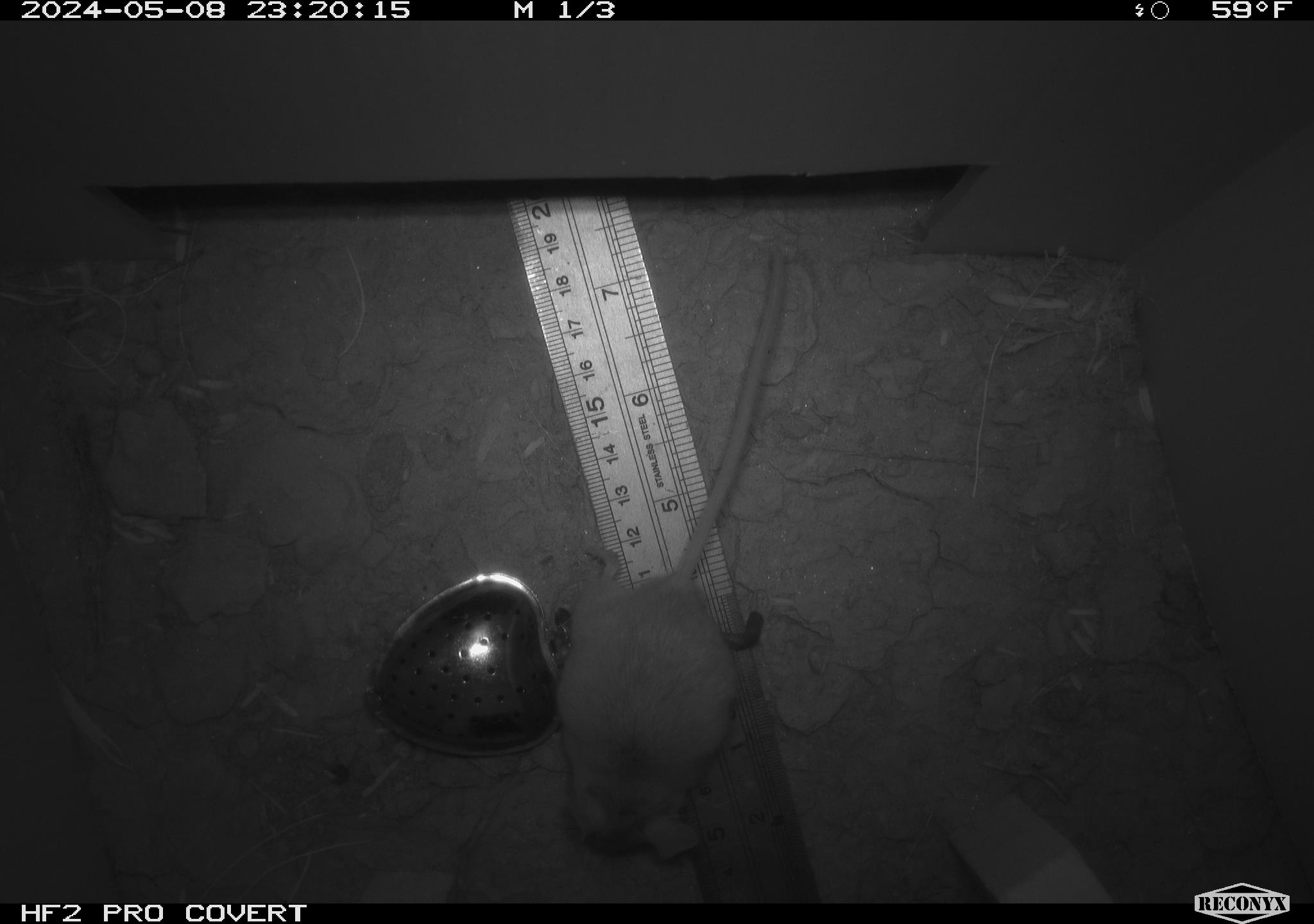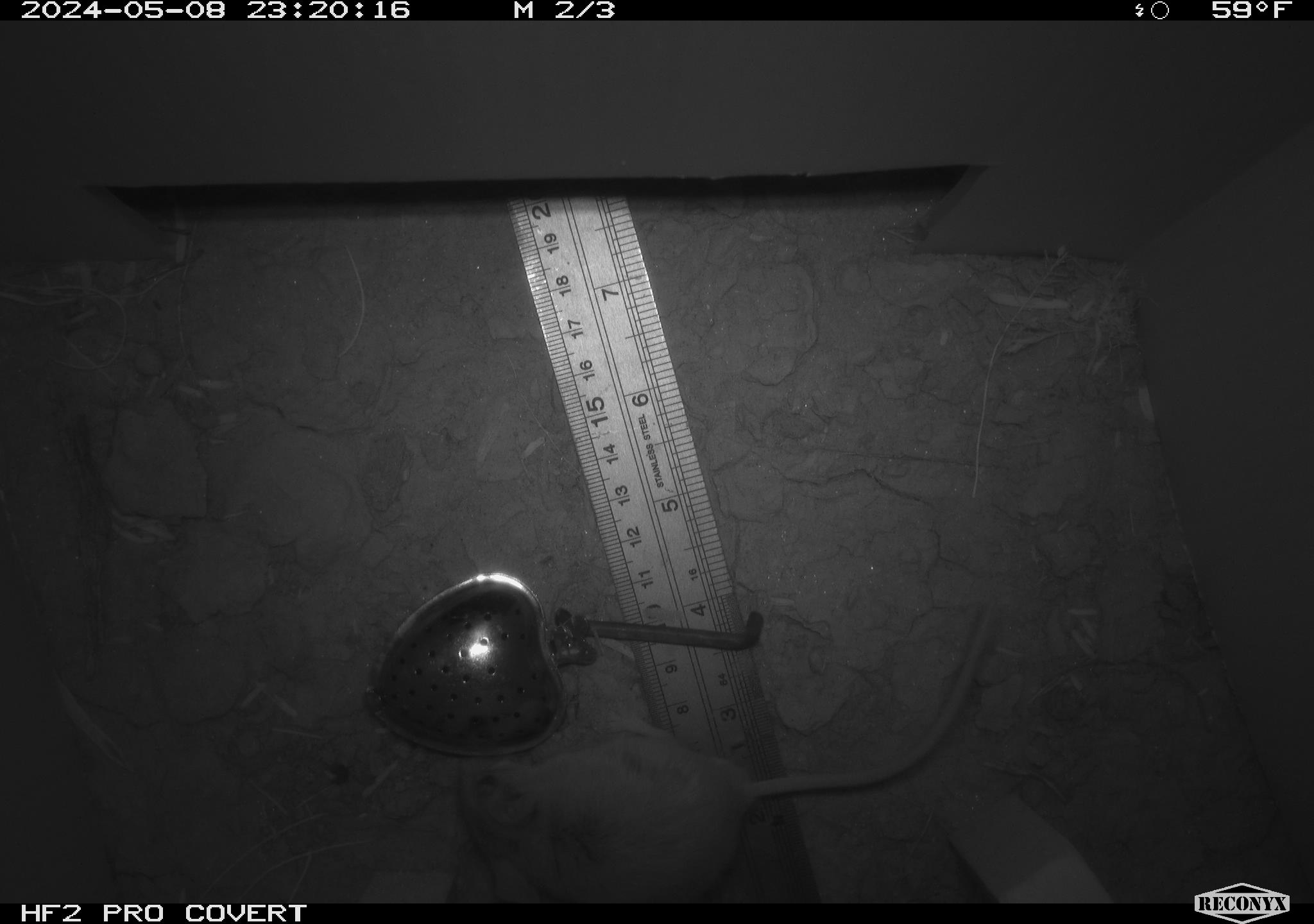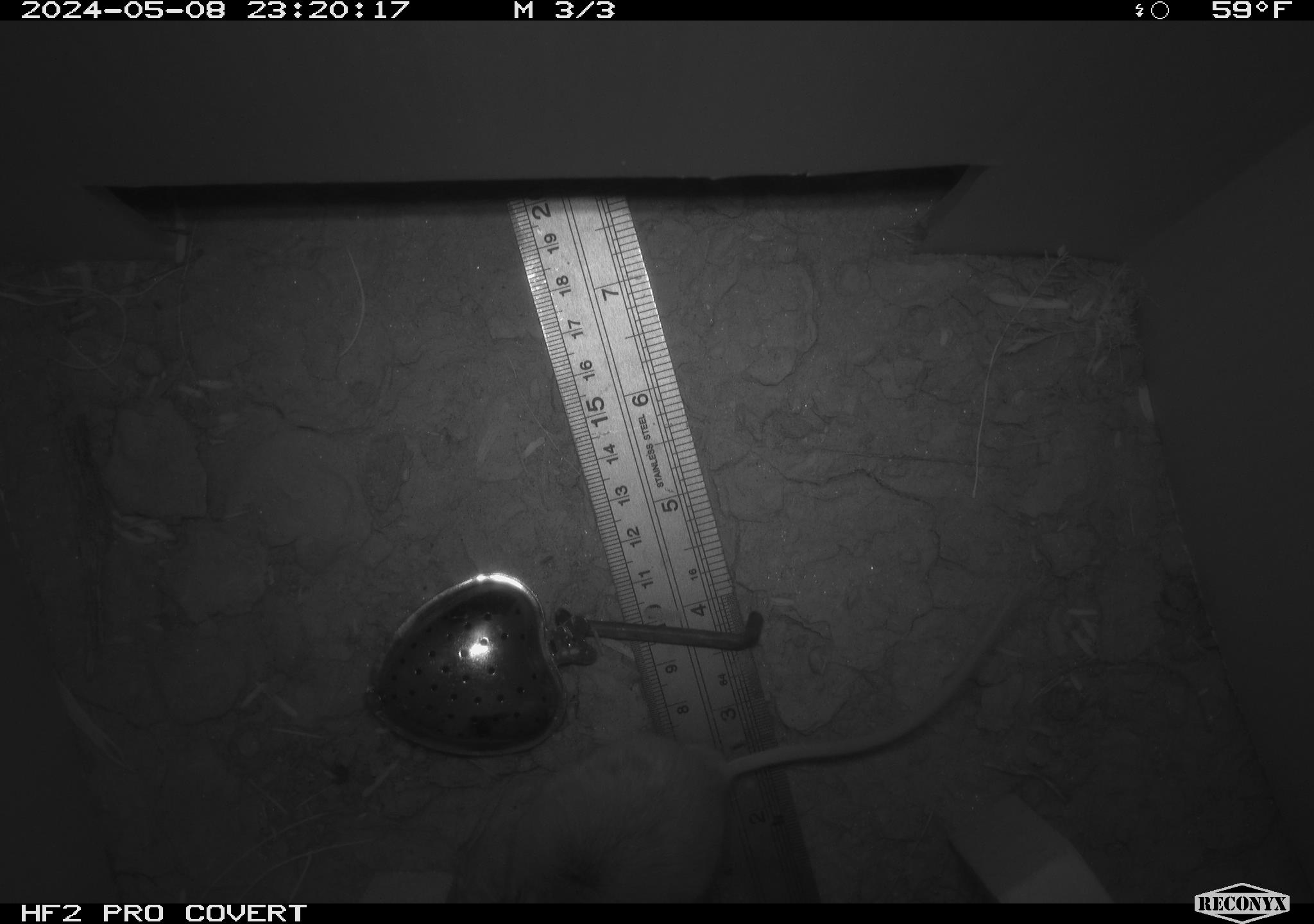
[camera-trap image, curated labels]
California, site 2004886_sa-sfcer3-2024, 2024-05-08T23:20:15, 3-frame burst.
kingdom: Animalia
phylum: Chordata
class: Mammalia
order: Rodentia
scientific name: Rodentia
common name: mouse species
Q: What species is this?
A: Mouse species (Rodentia).